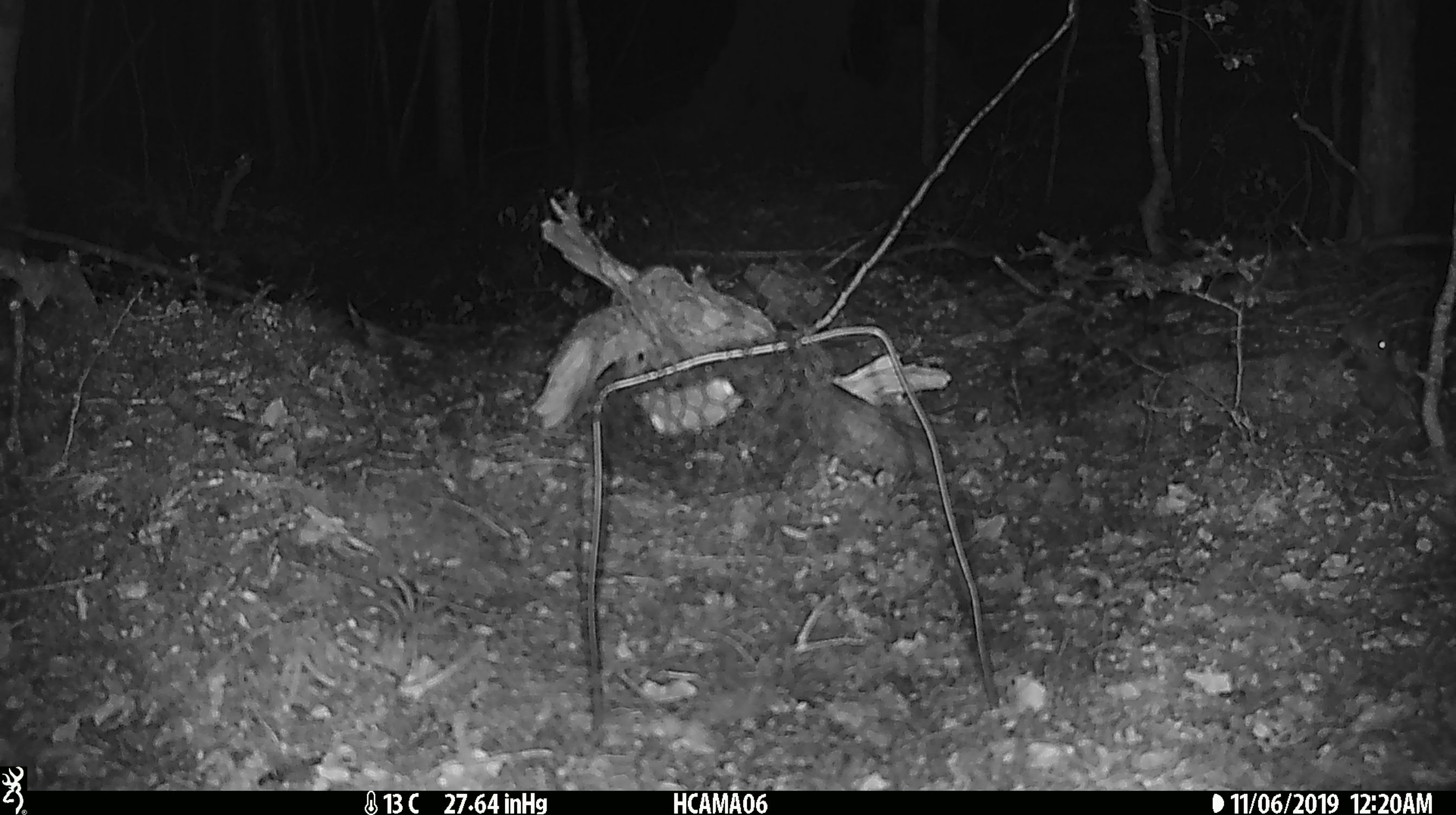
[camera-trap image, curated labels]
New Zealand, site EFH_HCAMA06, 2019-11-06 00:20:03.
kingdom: Animalia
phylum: Chordata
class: Mammalia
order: Rodentia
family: Muridae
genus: Mus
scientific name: Mus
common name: mouse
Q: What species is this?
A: Mouse (Mus).